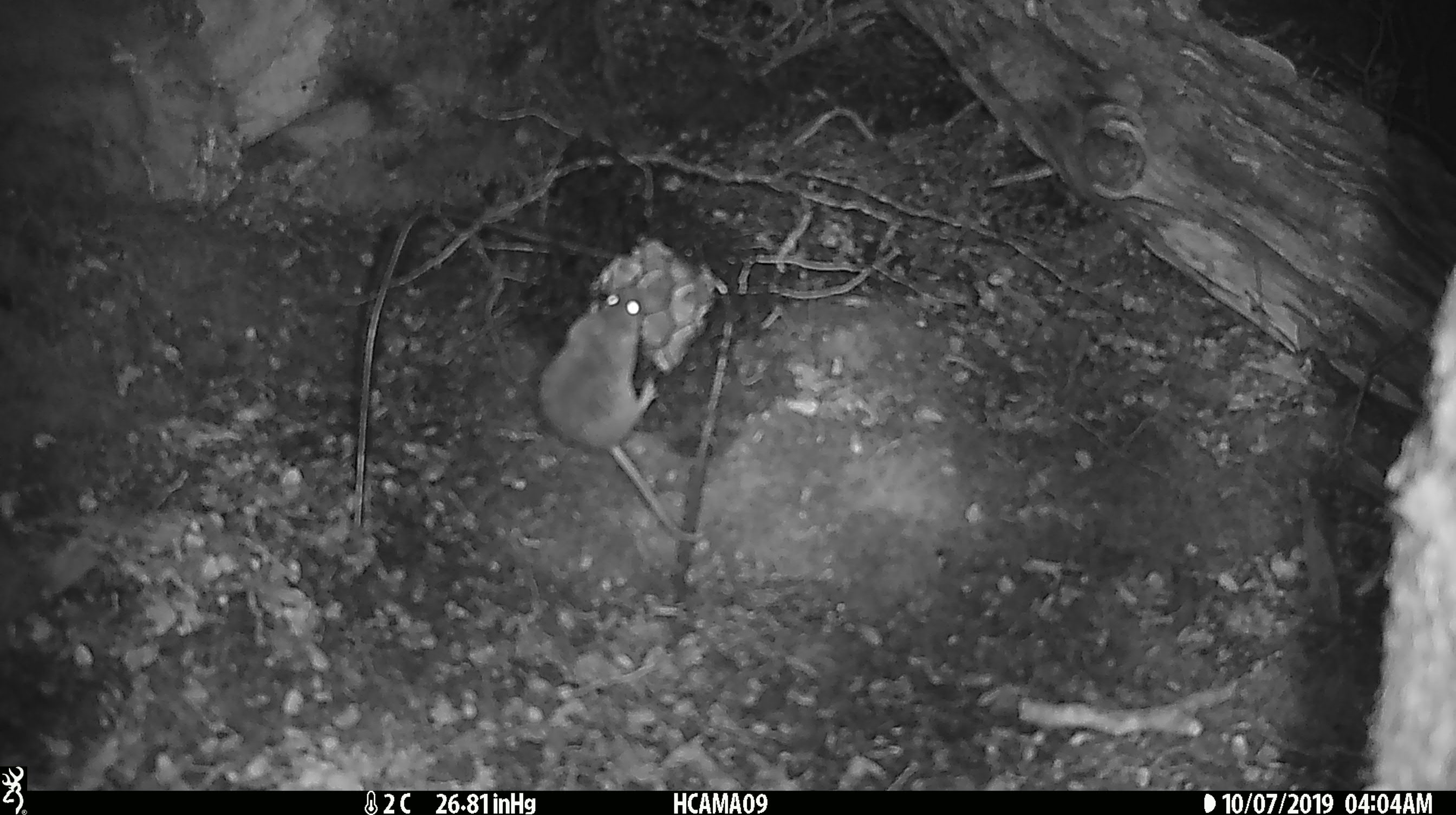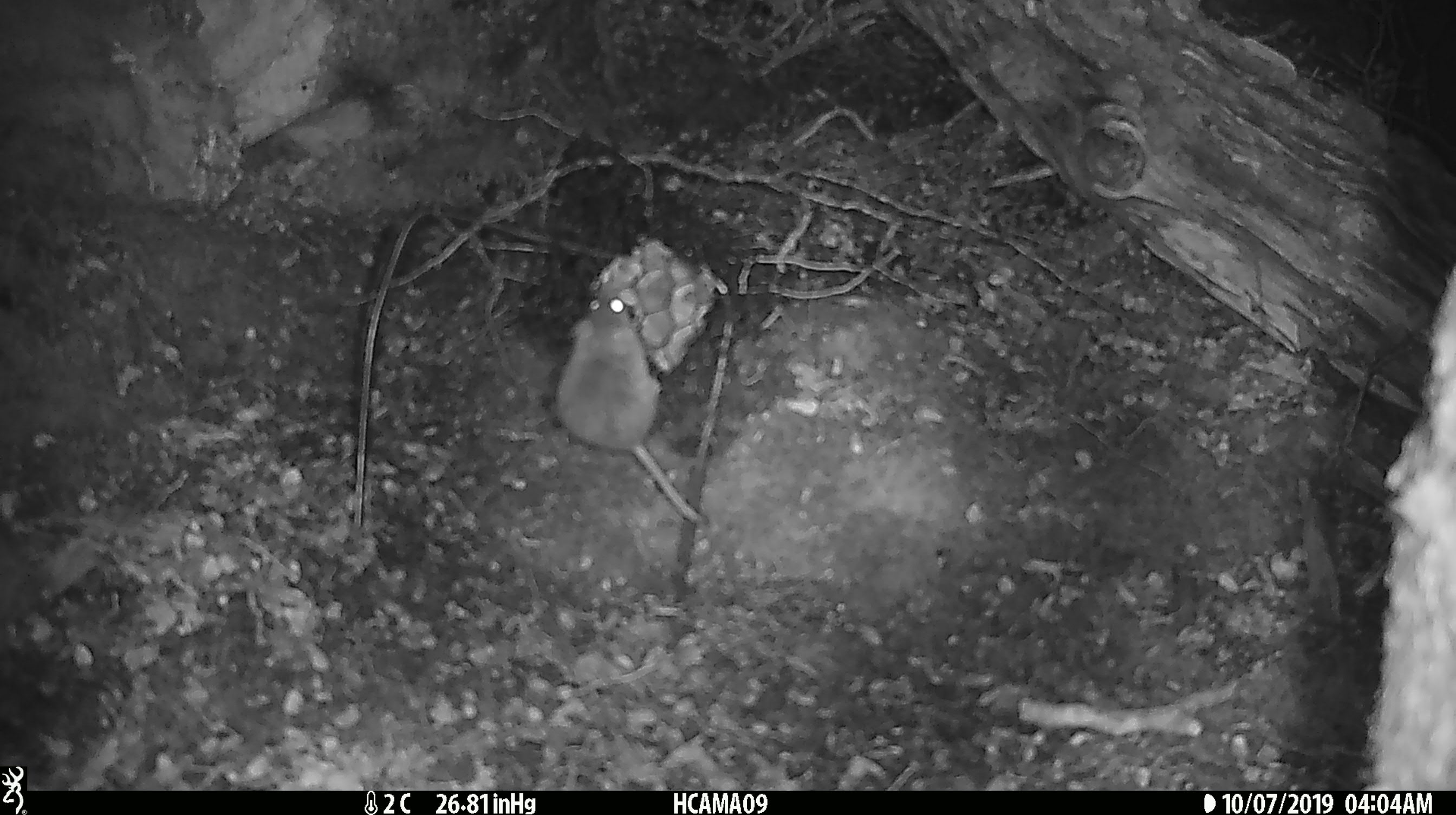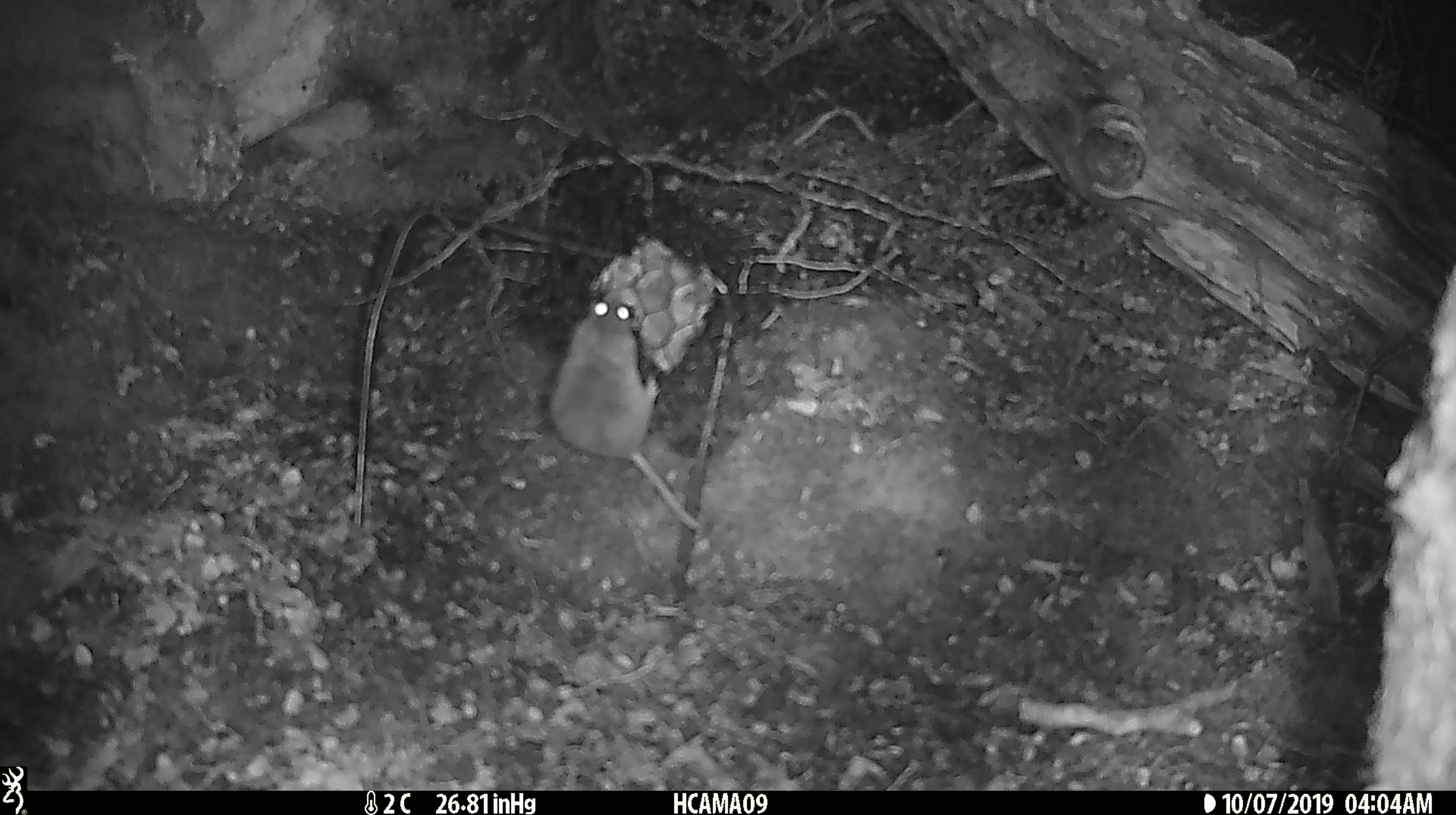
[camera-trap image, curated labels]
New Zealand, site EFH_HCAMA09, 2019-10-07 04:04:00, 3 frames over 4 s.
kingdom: Animalia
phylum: Chordata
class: Mammalia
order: Rodentia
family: Muridae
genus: Mus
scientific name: Mus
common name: mouse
Mouse (Mus).